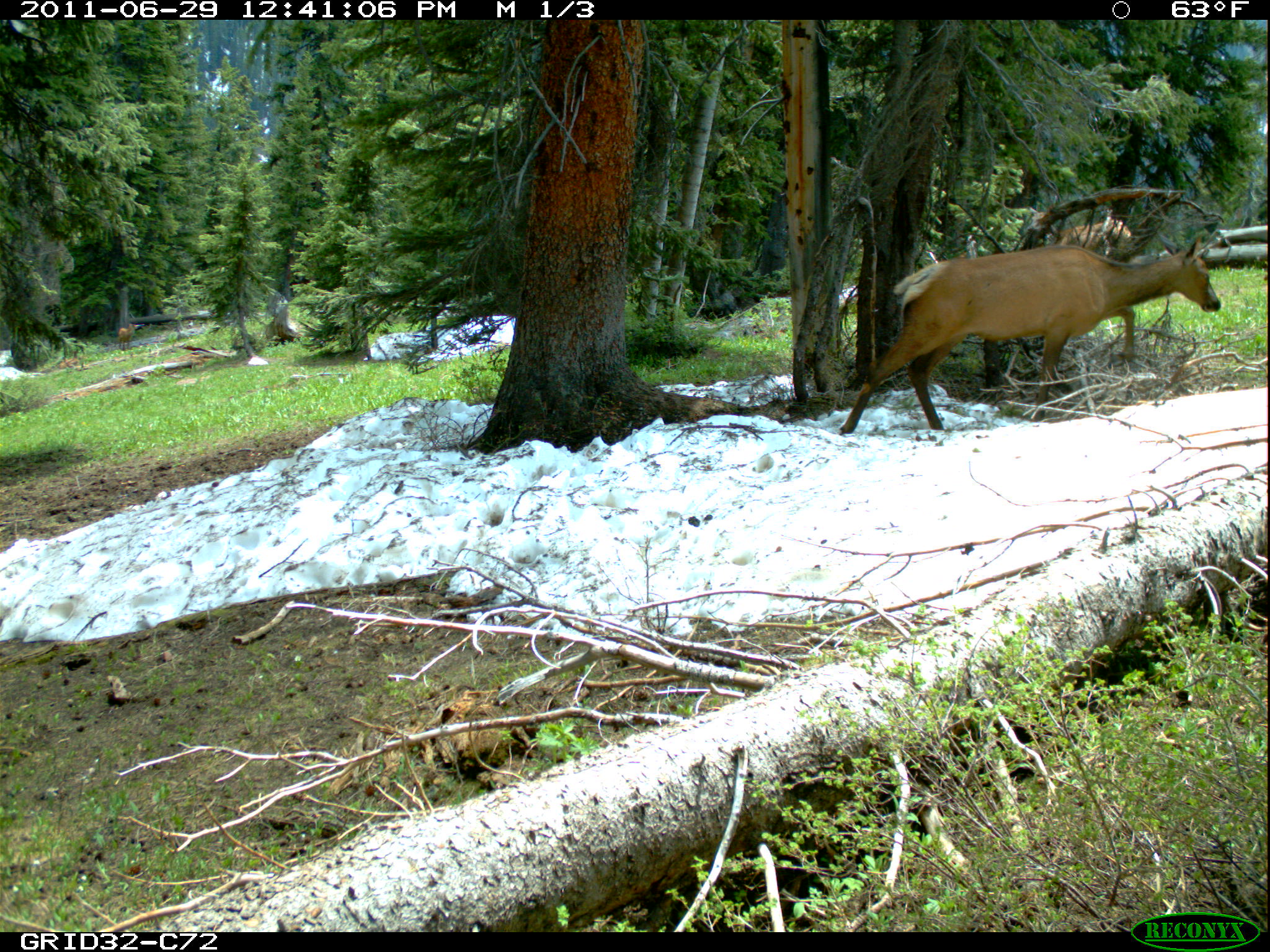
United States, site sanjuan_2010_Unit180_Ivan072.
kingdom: Animalia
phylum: Chordata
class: Mammalia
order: Artiodactyla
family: Cervidae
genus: Cervus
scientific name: Cervus elaphus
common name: red deer